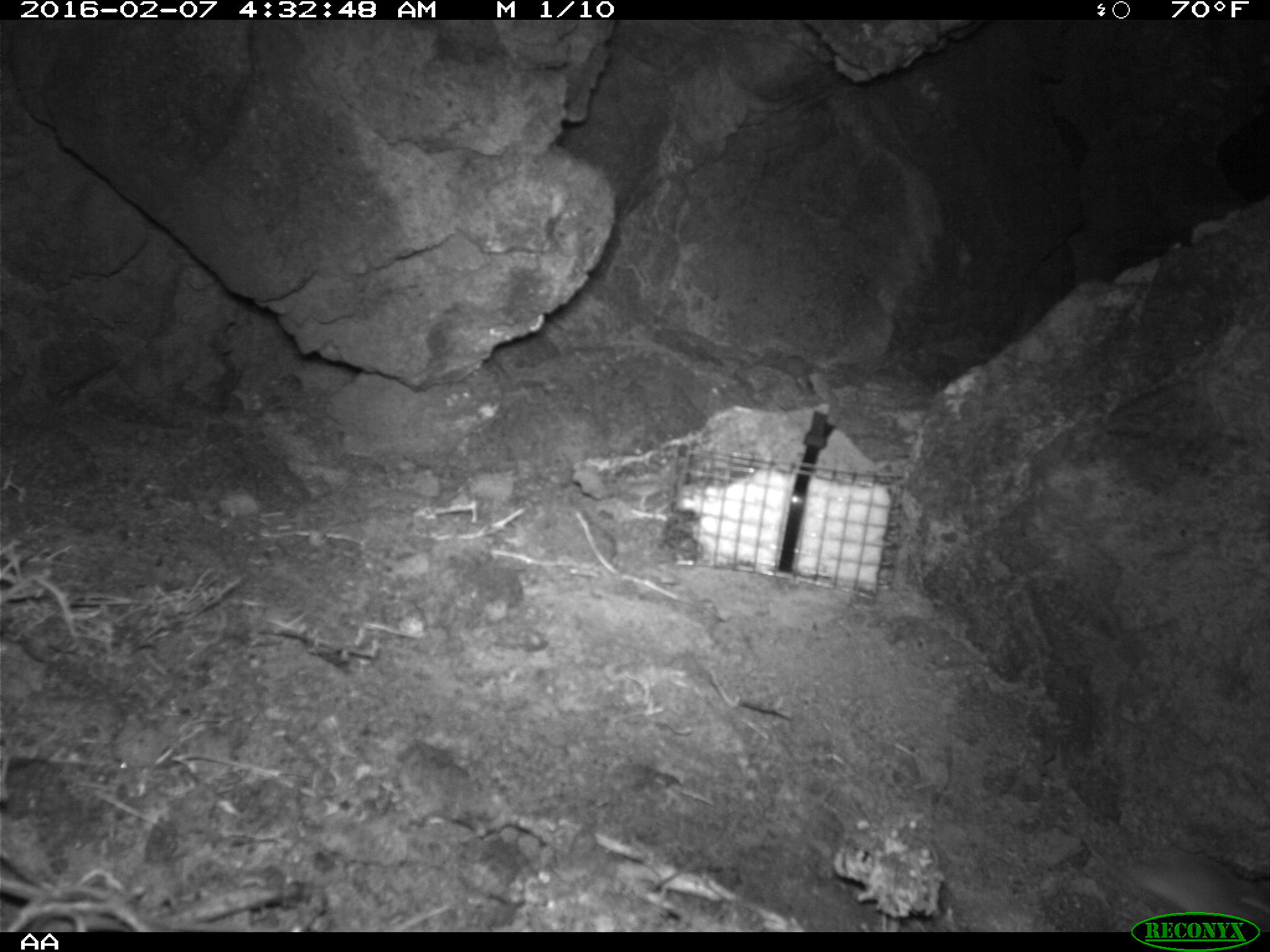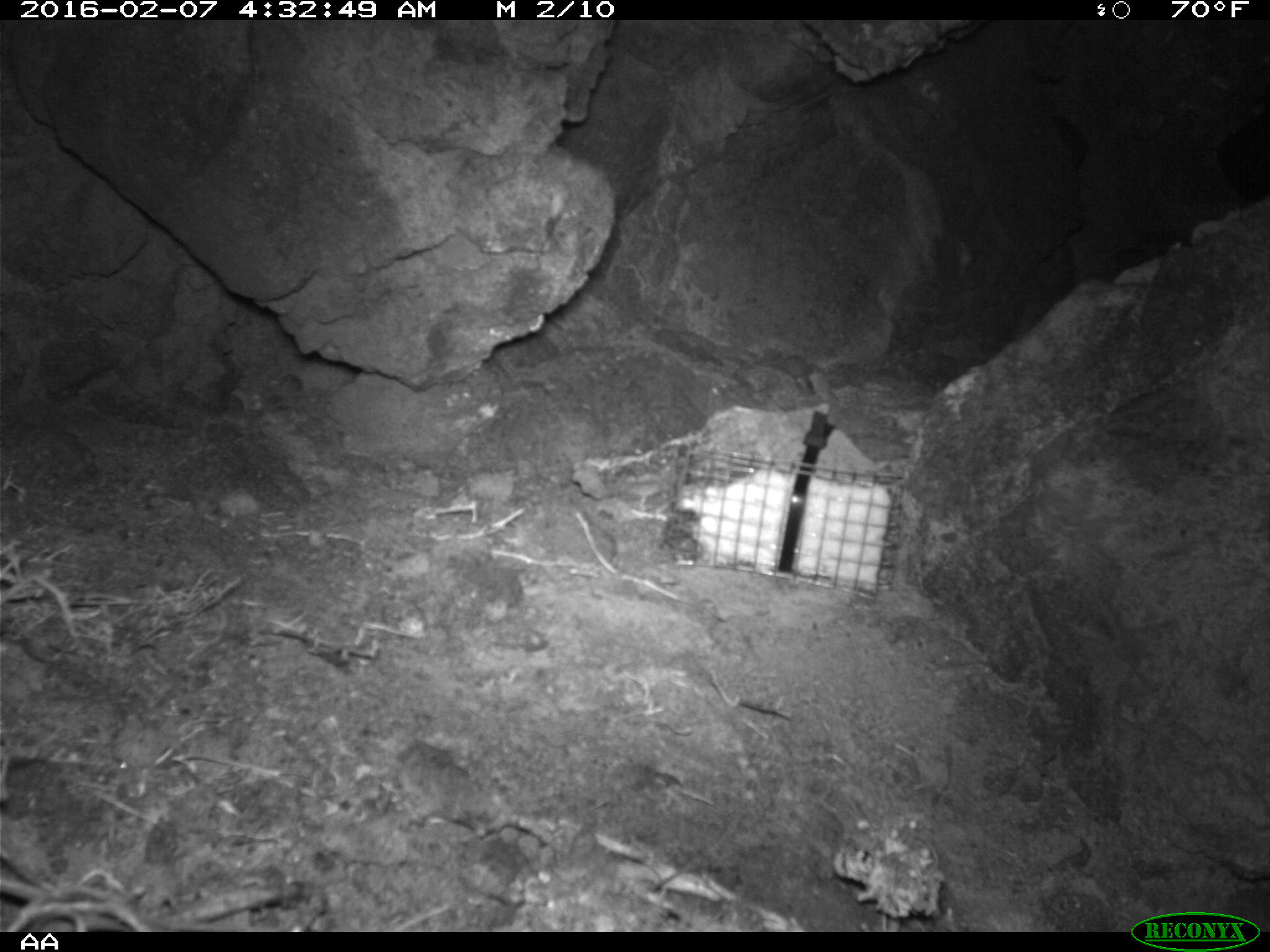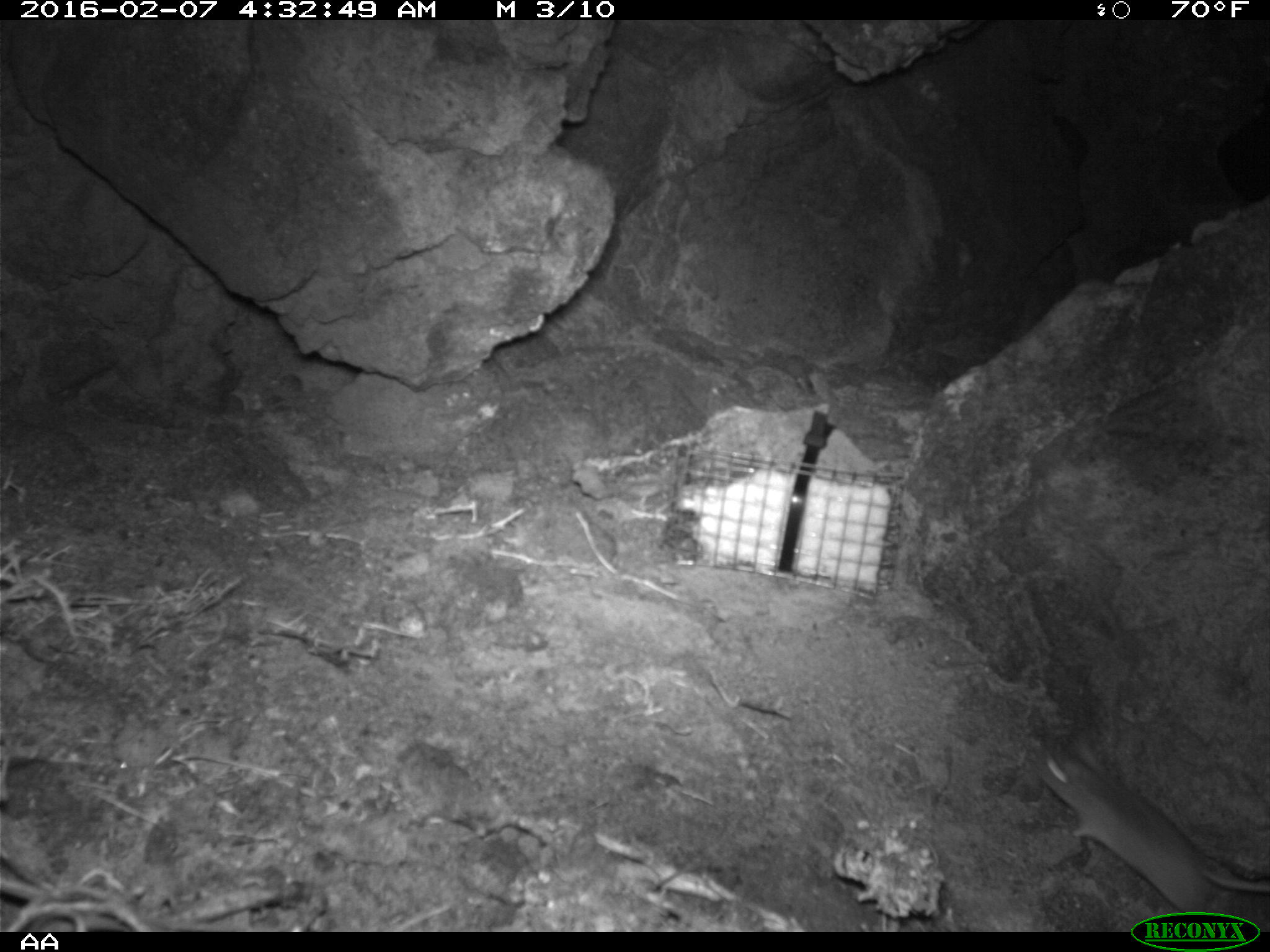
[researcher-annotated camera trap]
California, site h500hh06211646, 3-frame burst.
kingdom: Animalia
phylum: Chordata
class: Mammalia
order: Rodentia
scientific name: Rodentia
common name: rodent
Rodent (Rodentia).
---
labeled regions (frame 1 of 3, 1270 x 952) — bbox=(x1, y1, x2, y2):
rodent: bbox=(1079, 833, 1269, 919)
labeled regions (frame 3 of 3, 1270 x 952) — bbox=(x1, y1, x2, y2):
rodent: bbox=(1030, 733, 1269, 912)